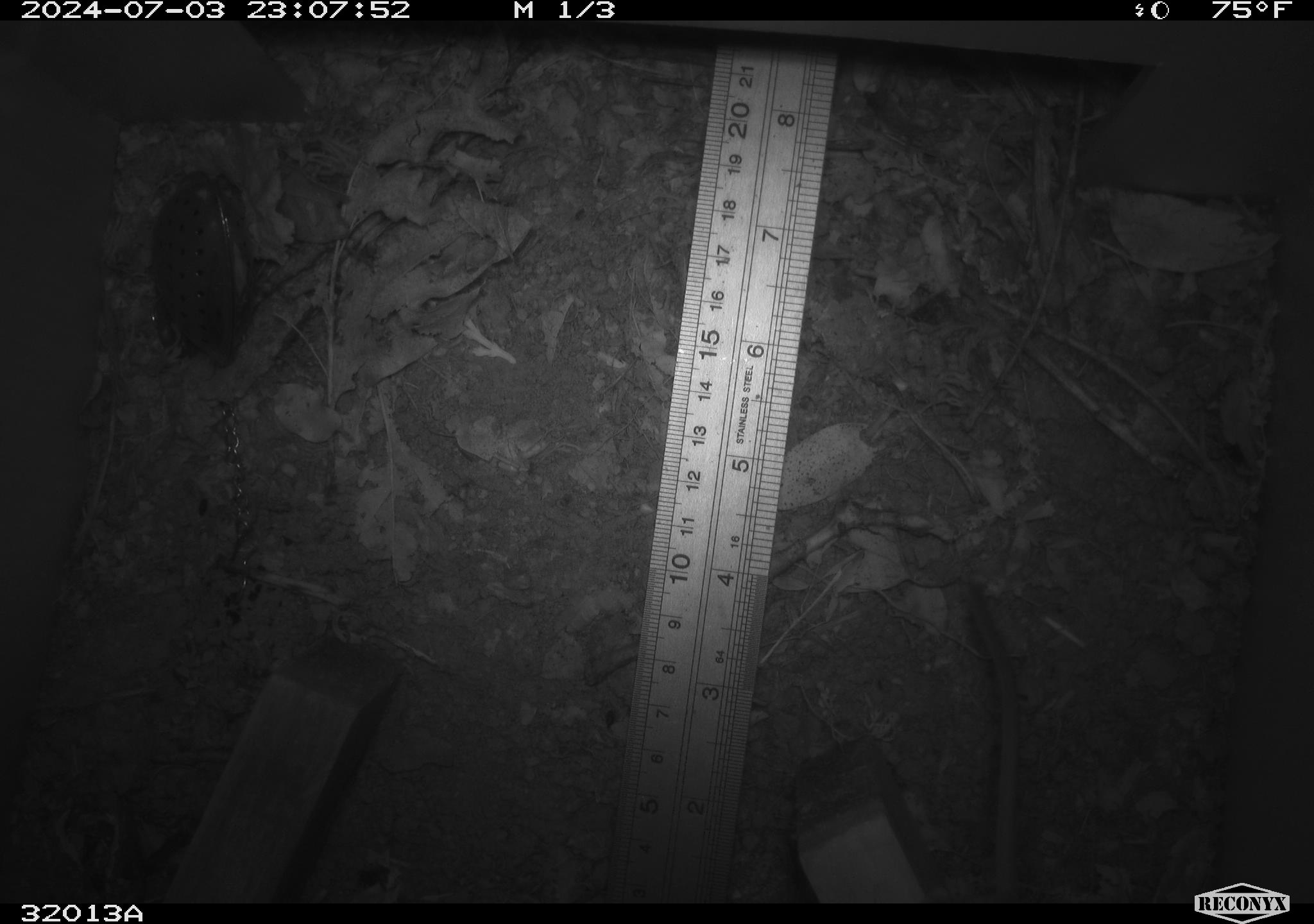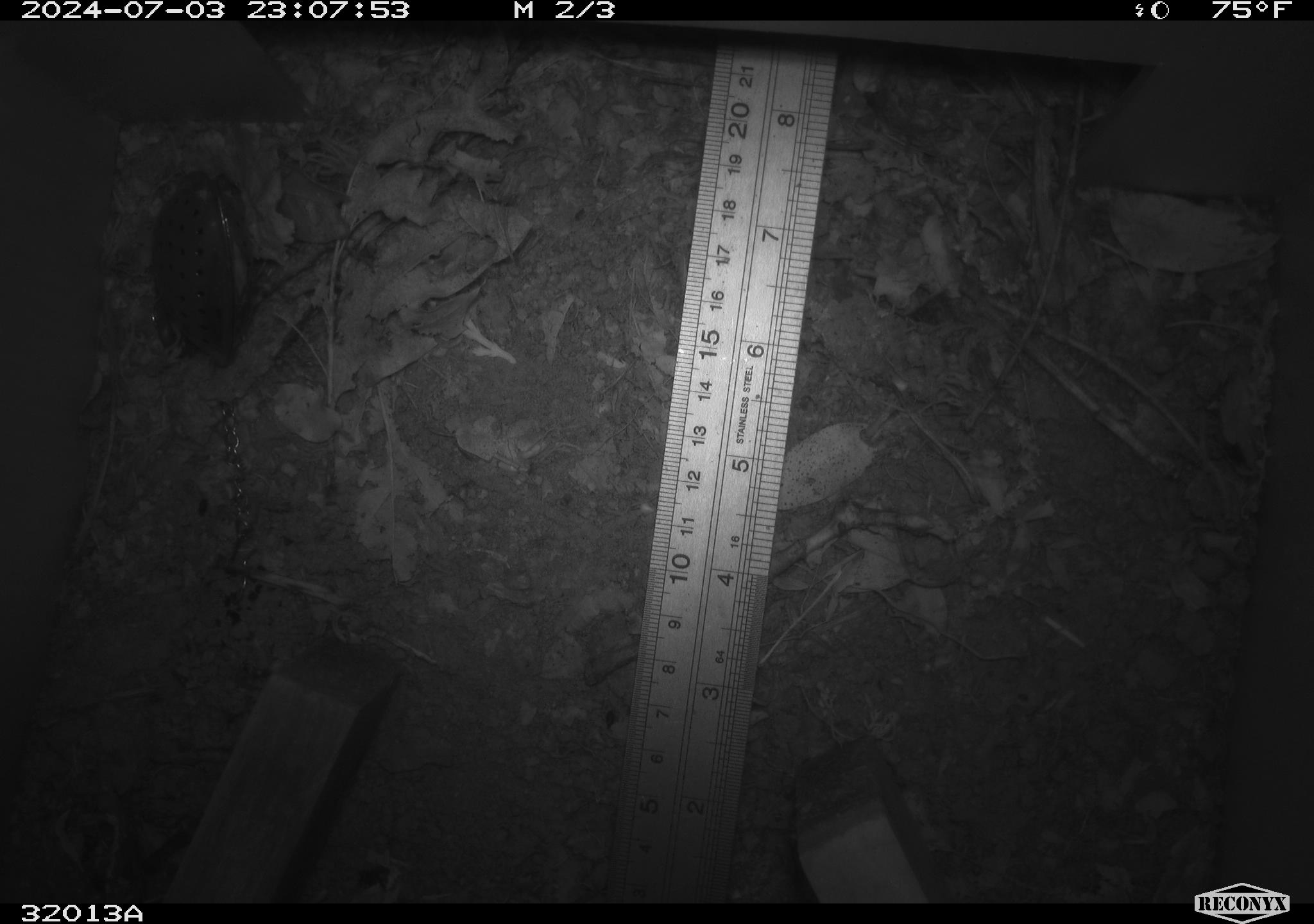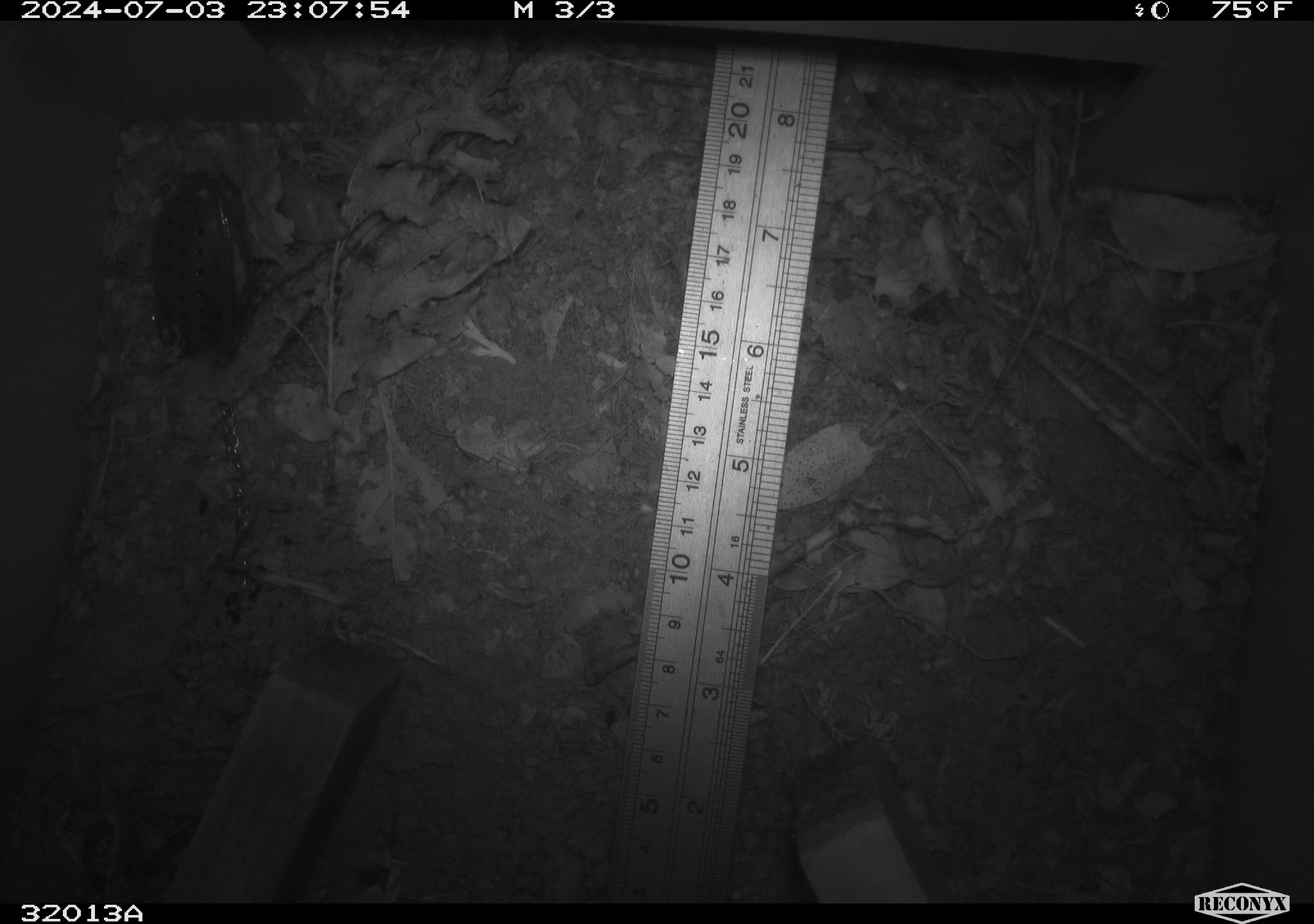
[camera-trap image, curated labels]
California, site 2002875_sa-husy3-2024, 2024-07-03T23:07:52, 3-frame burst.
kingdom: Animalia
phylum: Chordata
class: Mammalia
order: Rodentia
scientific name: Rodentia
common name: rodent